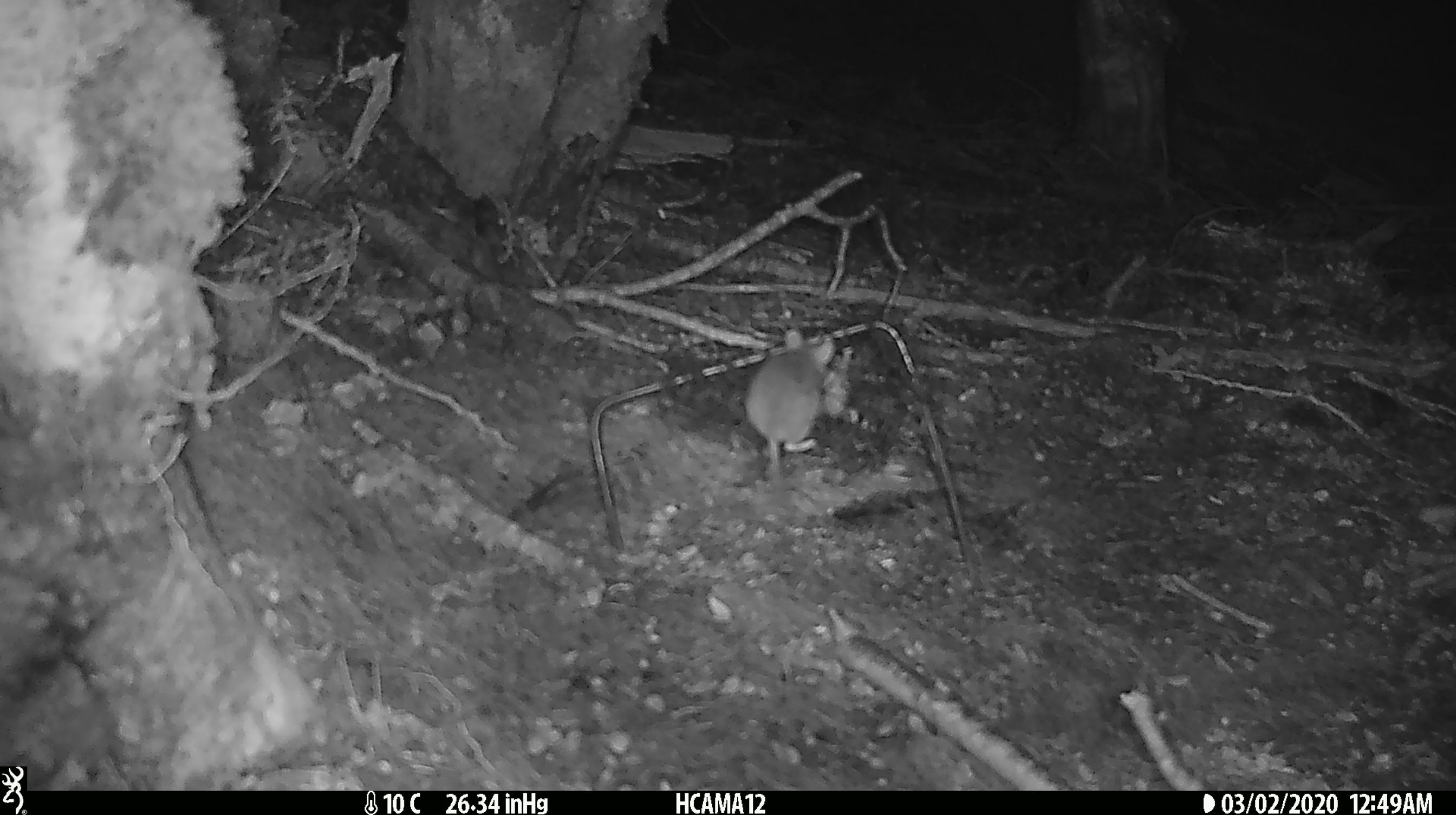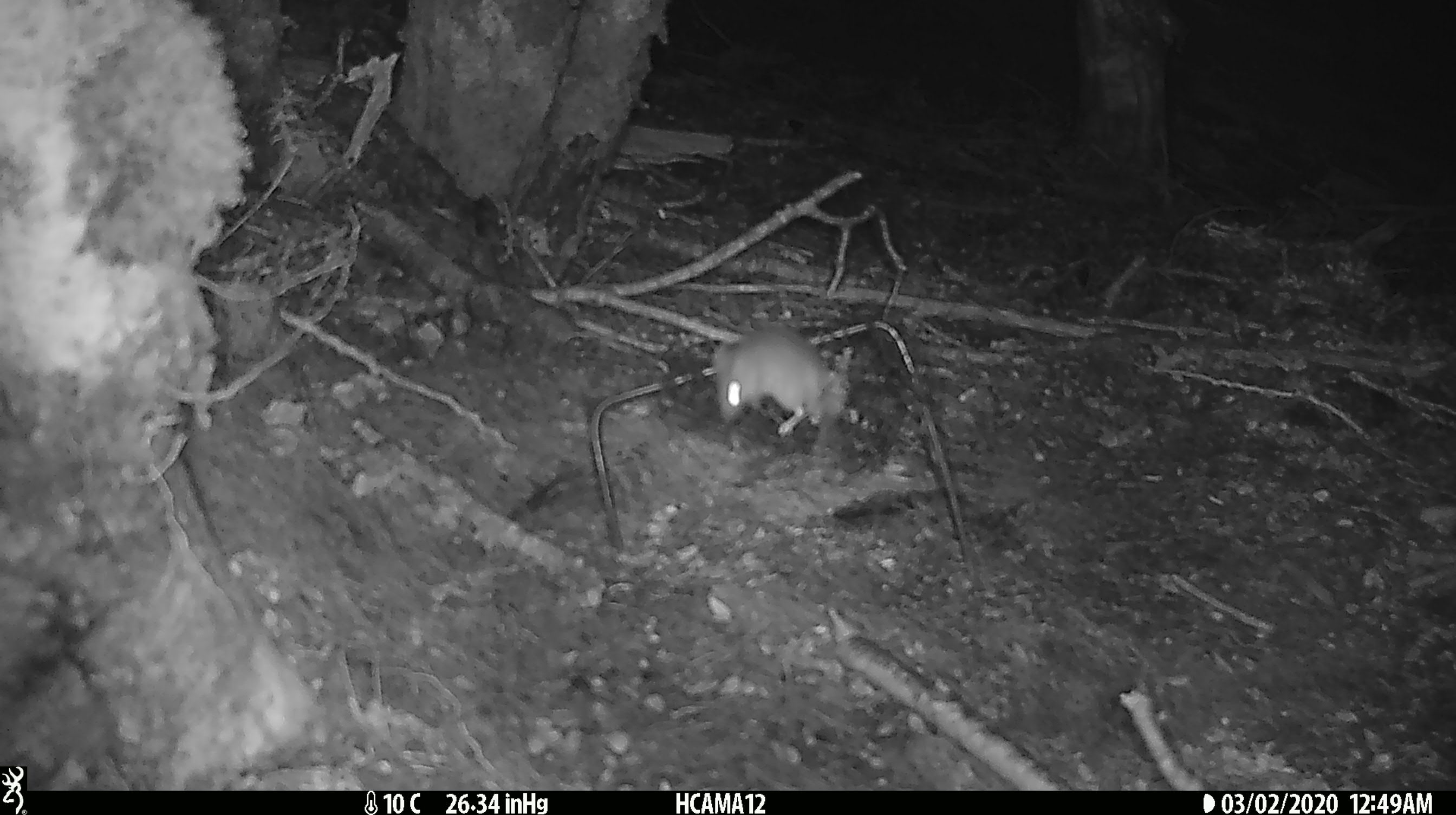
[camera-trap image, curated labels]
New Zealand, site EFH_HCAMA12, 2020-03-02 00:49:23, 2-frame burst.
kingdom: Animalia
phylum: Chordata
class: Mammalia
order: Rodentia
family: Muridae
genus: Mus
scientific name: Mus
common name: mouse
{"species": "mouse (Mus)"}